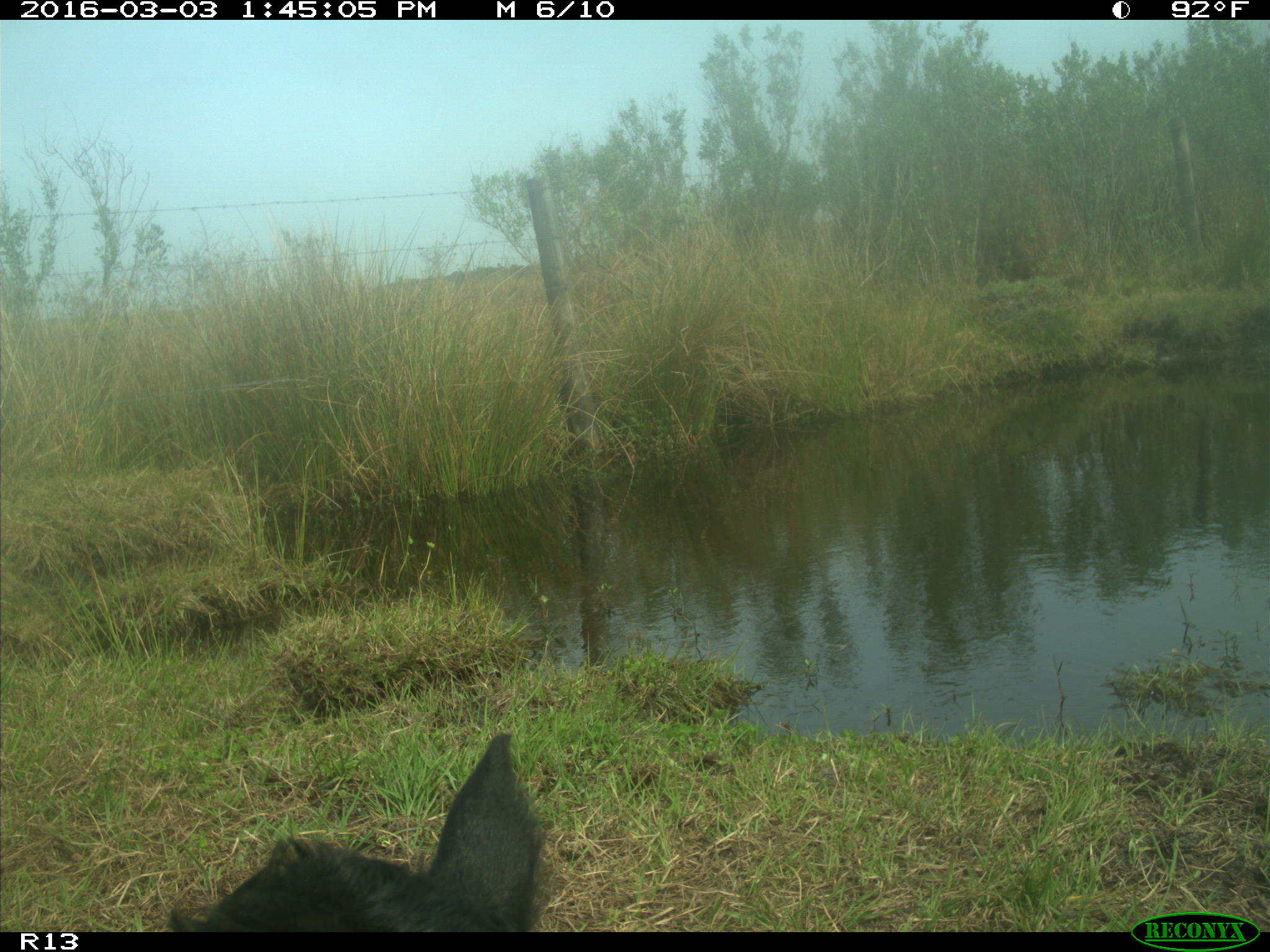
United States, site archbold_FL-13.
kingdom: Animalia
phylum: Chordata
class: Mammalia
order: Artiodactyla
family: Bovidae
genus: Bos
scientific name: Bos taurus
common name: domestic cow